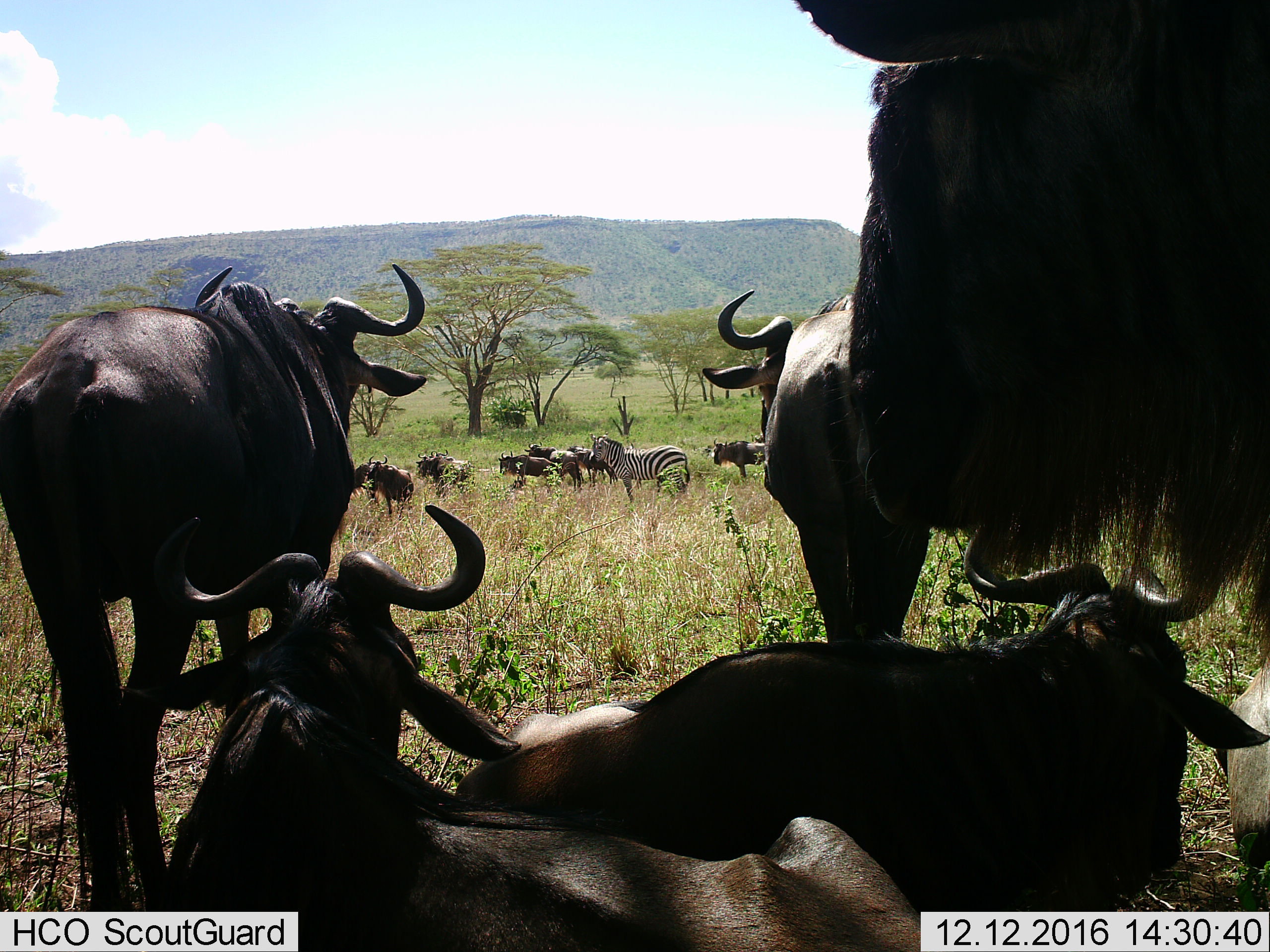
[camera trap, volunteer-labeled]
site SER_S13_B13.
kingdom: Animalia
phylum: Chordata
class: Mammalia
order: Artiodactyla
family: Bovidae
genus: Connochaetes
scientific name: Connochaetes taurinus taurinus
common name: blue wildebeest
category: wildebeestblue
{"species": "wildebeestblue (blue wildebeest) (Connochaetes taurinus taurinus)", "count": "11-50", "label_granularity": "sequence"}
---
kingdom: Animalia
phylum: Chordata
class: Mammalia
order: Perissodactyla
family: Equidae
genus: Equus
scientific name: Equus quagga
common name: plains zebra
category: zebraplains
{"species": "zebraplains (plains zebra) (Equus quagga)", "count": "1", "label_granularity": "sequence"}